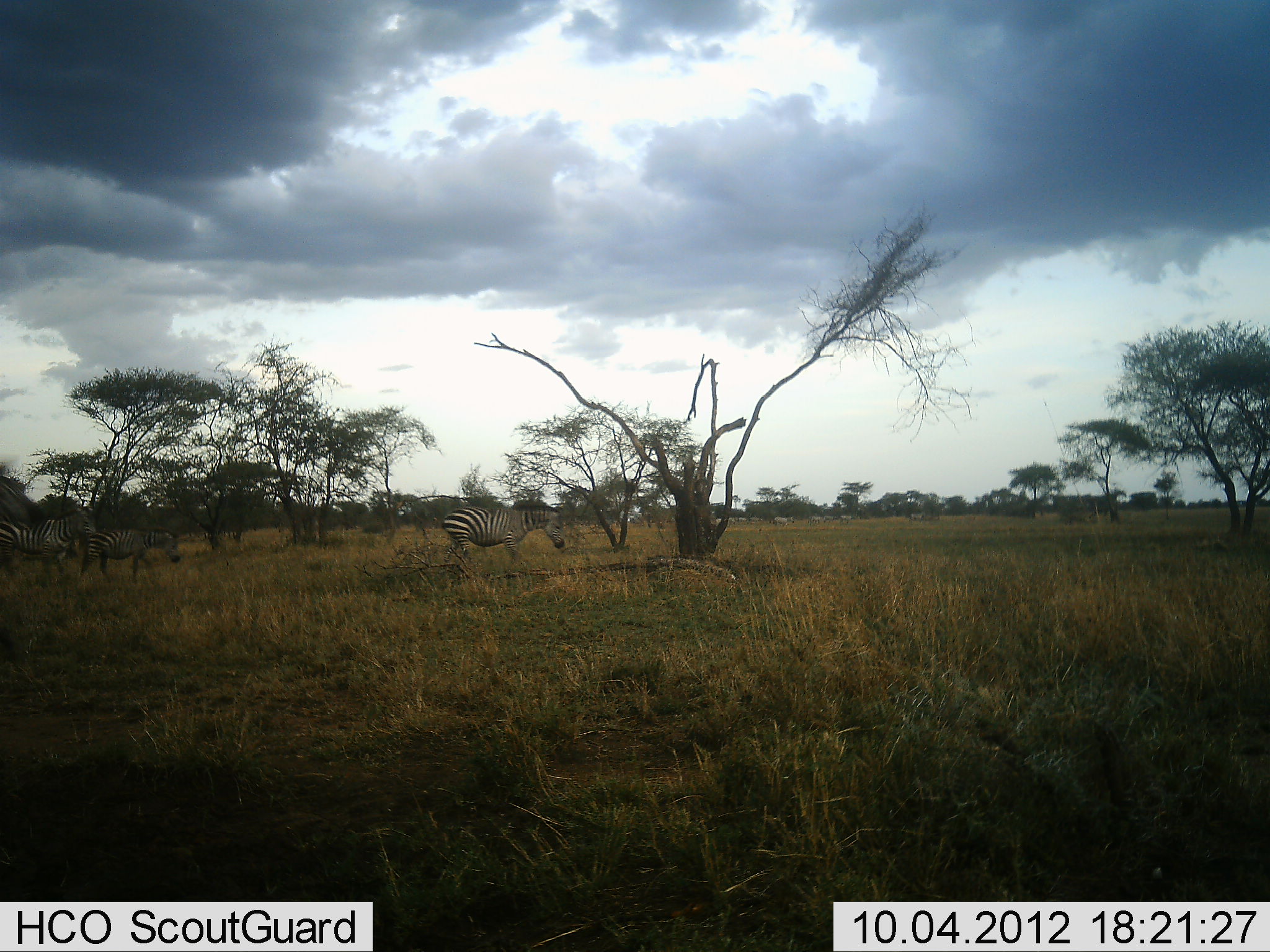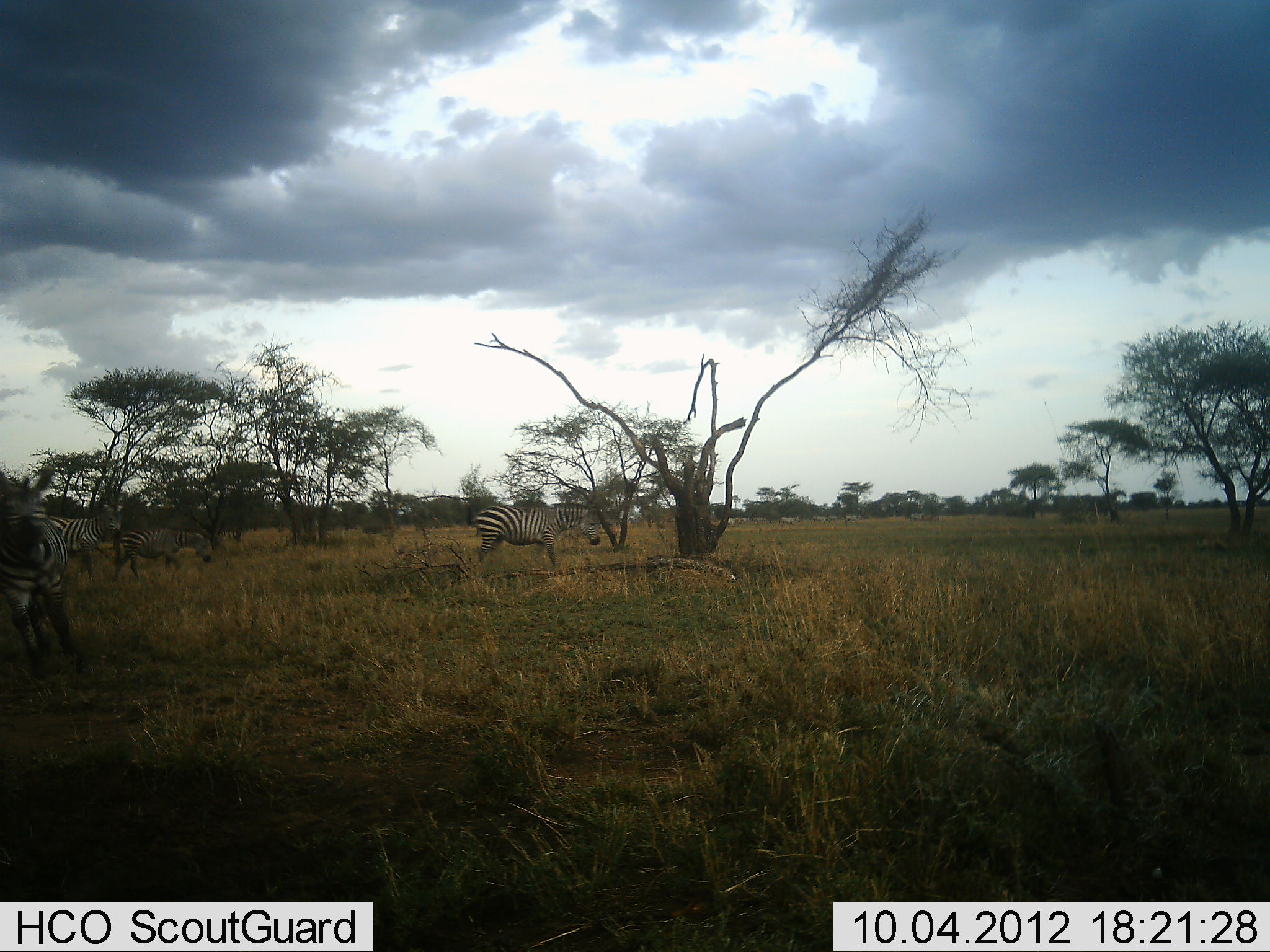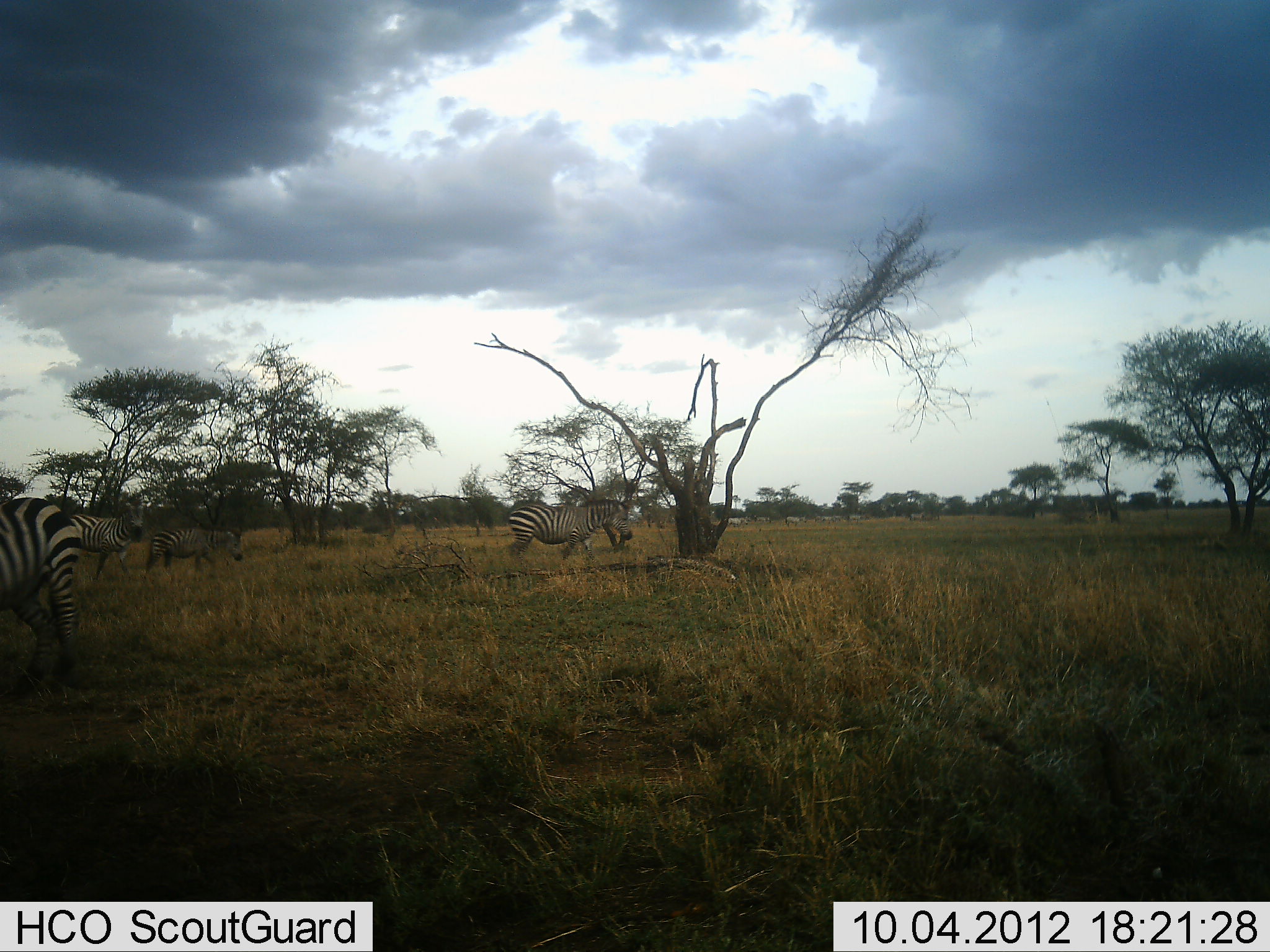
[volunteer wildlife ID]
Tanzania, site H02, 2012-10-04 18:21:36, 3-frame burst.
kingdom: Animalia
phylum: Chordata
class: Mammalia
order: Perissodactyla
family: Equidae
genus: Equus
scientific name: Equus quagga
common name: plains zebra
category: zebra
Zebra (plains zebra) (Equus quagga), count 3. Behavior (volunteer vote fractions): standing 20%, resting 0%, moving 80%, interacting 0%. Young present (vote fraction): 10%. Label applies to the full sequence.